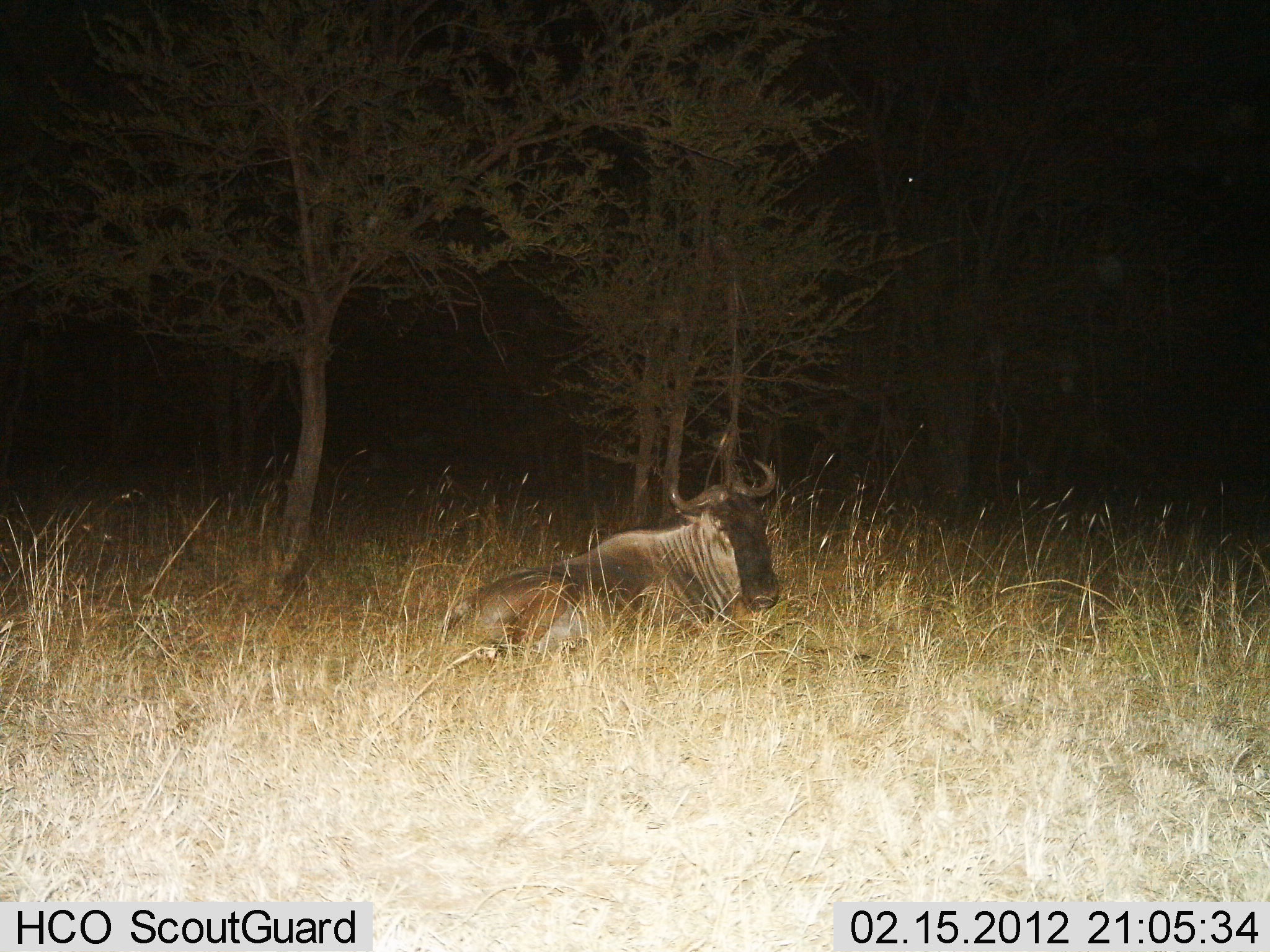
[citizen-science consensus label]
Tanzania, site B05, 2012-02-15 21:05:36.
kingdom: Animalia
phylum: Chordata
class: Mammalia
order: Artiodactyla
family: Bovidae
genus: Connochaetes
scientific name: Connochaetes taurinus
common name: blue wildebeest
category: wildebeest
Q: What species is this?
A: Wildebeest (blue wildebeest) (Connochaetes taurinus).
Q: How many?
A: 1.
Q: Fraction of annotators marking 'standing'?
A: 0%.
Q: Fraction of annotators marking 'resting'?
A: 100%.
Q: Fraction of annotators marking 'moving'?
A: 0%.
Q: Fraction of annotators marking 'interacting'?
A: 0%.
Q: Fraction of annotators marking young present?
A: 0%.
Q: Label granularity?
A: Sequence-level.